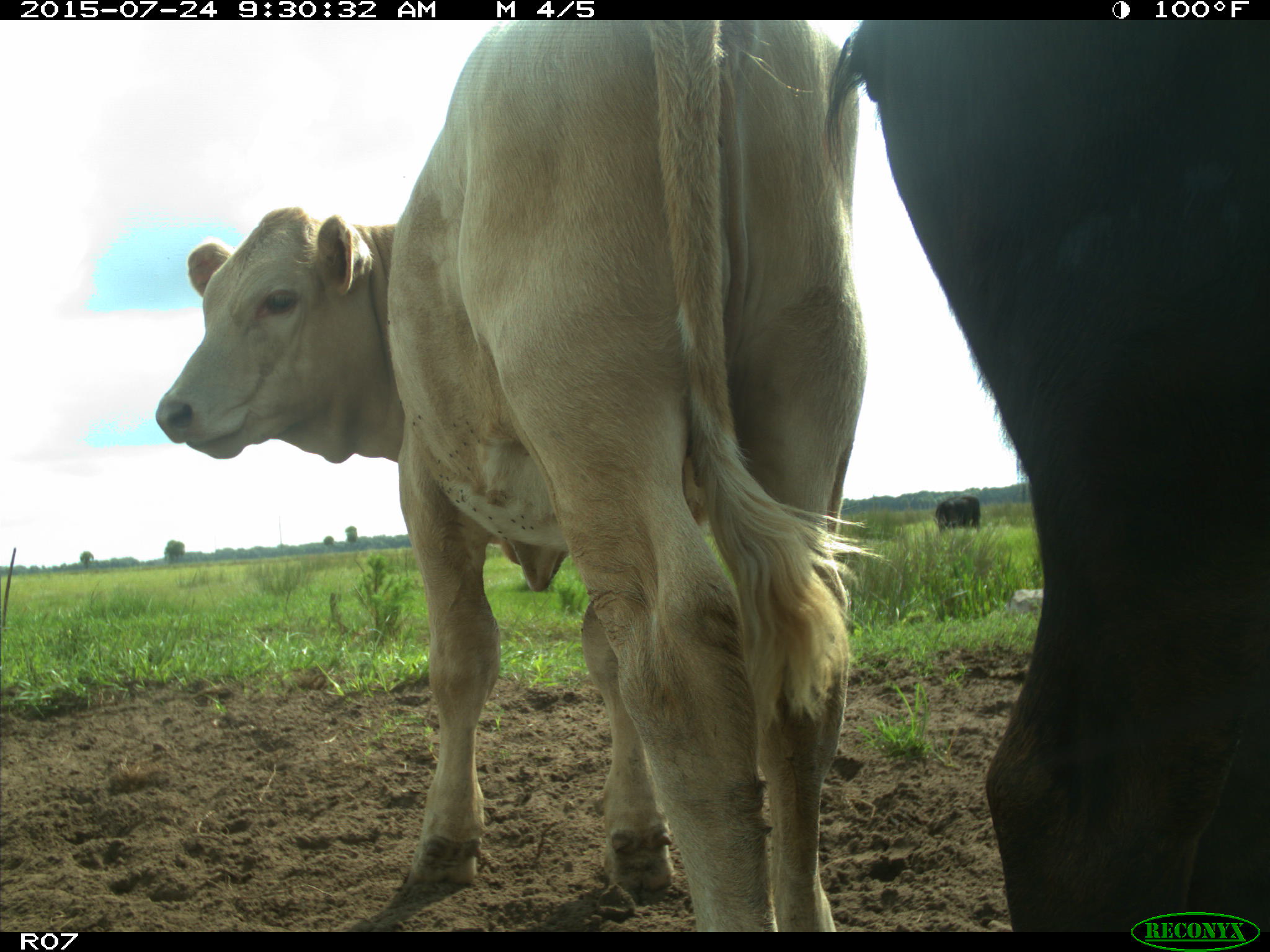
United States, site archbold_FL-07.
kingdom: Animalia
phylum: Chordata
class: Mammalia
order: Artiodactyla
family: Bovidae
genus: Bos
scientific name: Bos taurus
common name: domestic cow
Bos taurus (domestic cow).